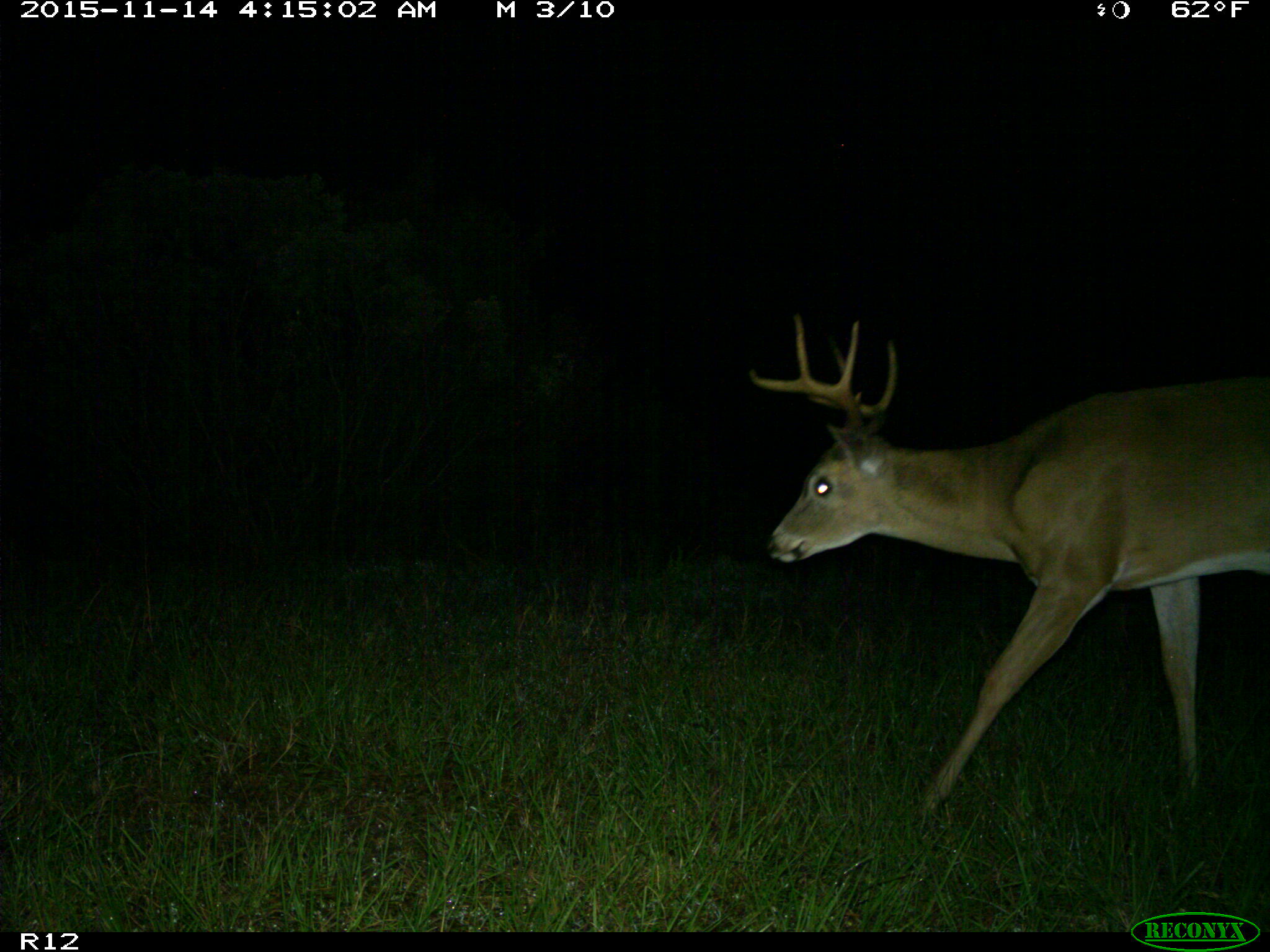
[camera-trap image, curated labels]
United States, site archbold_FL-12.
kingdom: Animalia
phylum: Chordata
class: Mammalia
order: Artiodactyla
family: Cervidae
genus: Odocoileus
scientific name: Odocoileus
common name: deer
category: unidentified deer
Unidentified deer (deer) (Odocoileus).